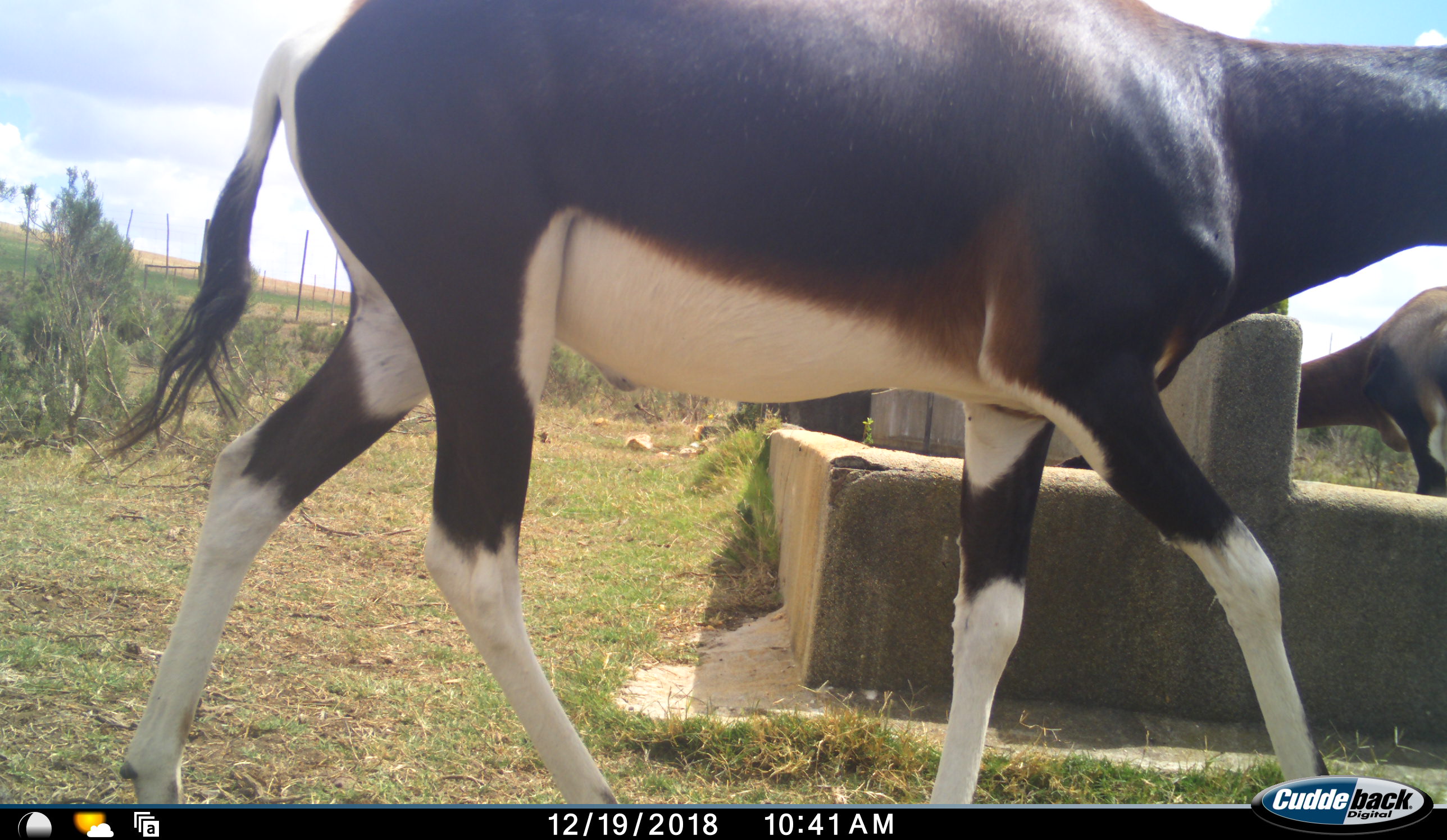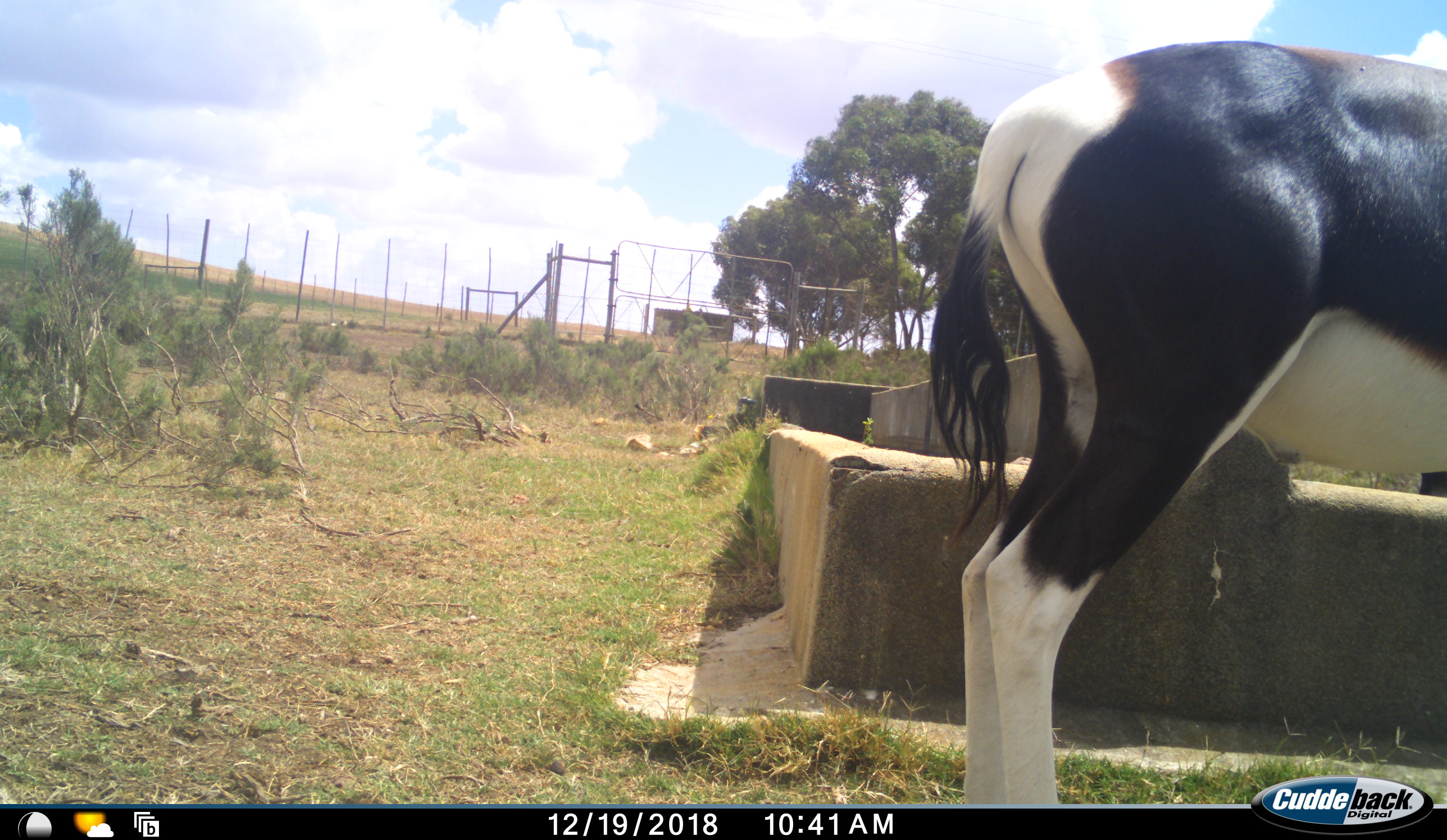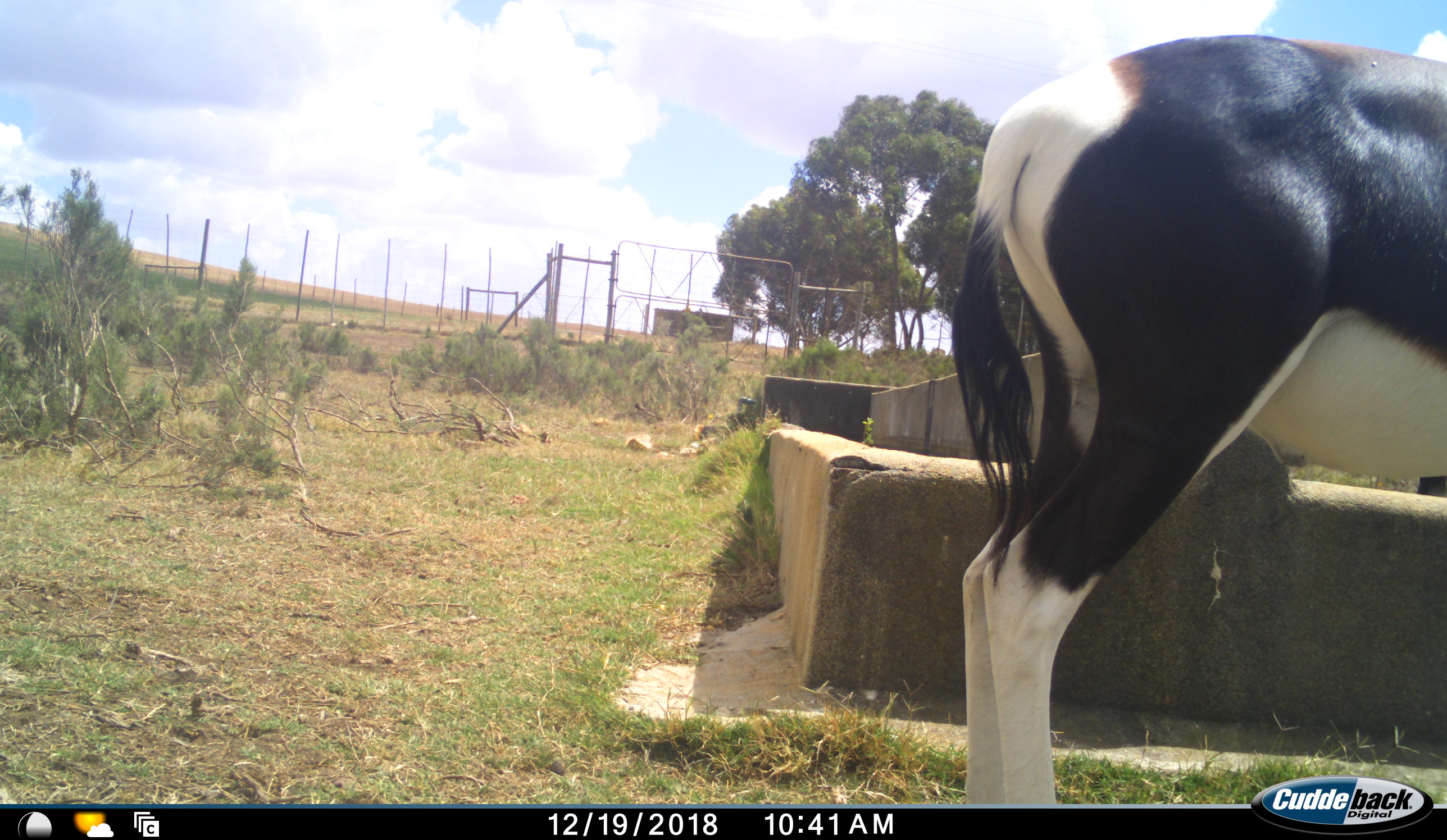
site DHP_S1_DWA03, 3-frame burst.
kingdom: Animalia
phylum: Chordata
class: Mammalia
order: Artiodactyla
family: Bovidae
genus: Damaliscus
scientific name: Damaliscus pygargus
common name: bontebok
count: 2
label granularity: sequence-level